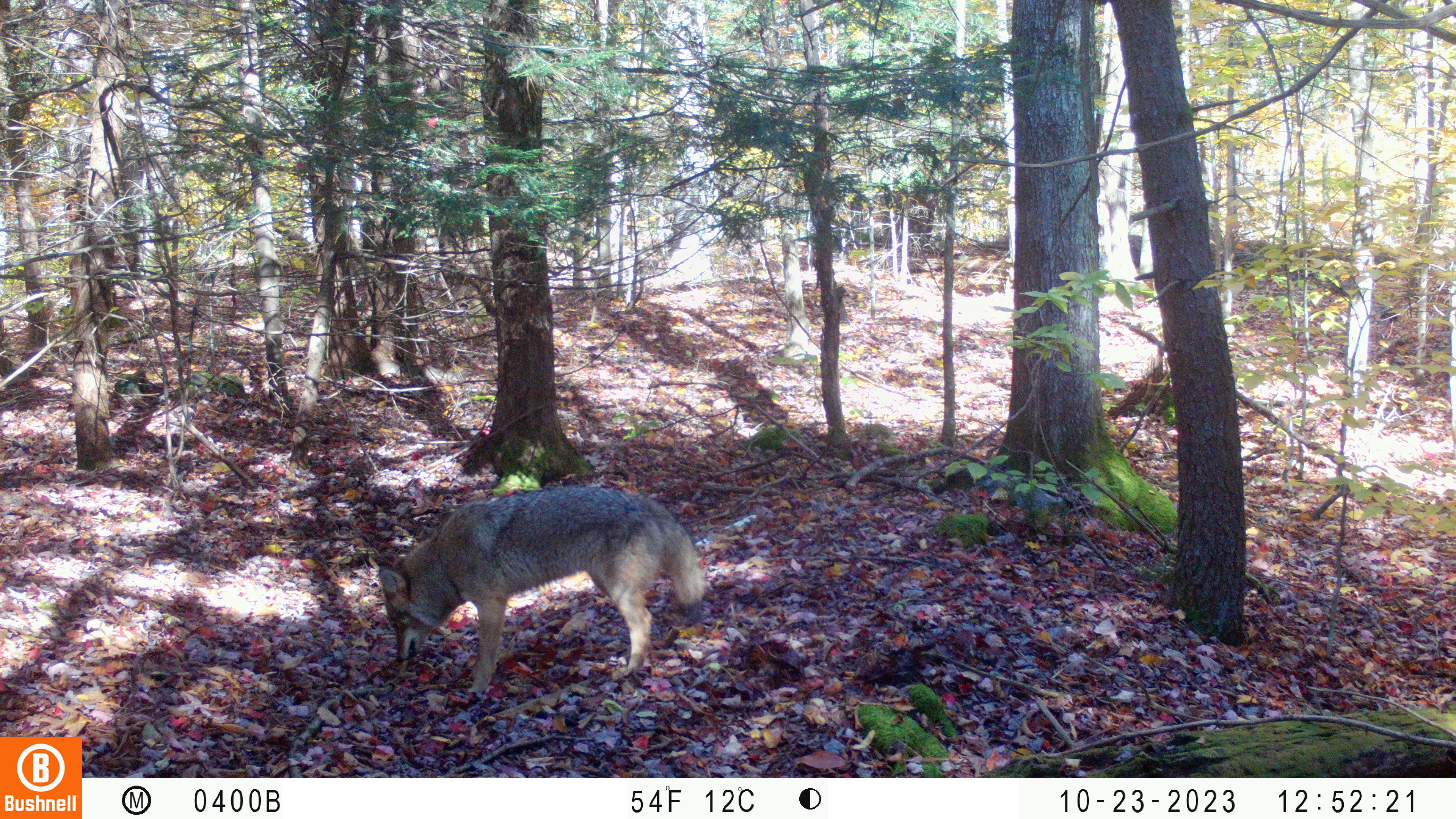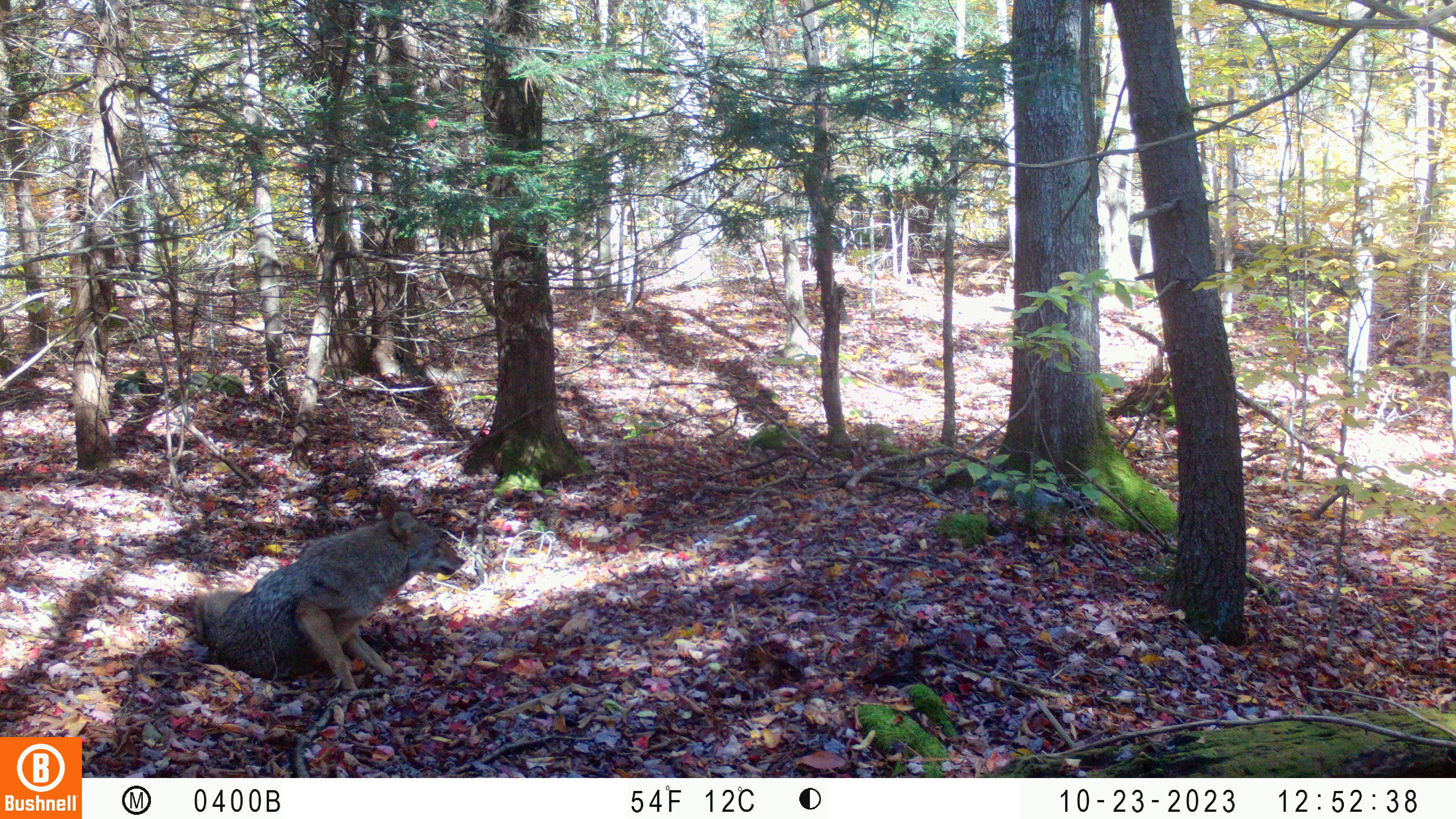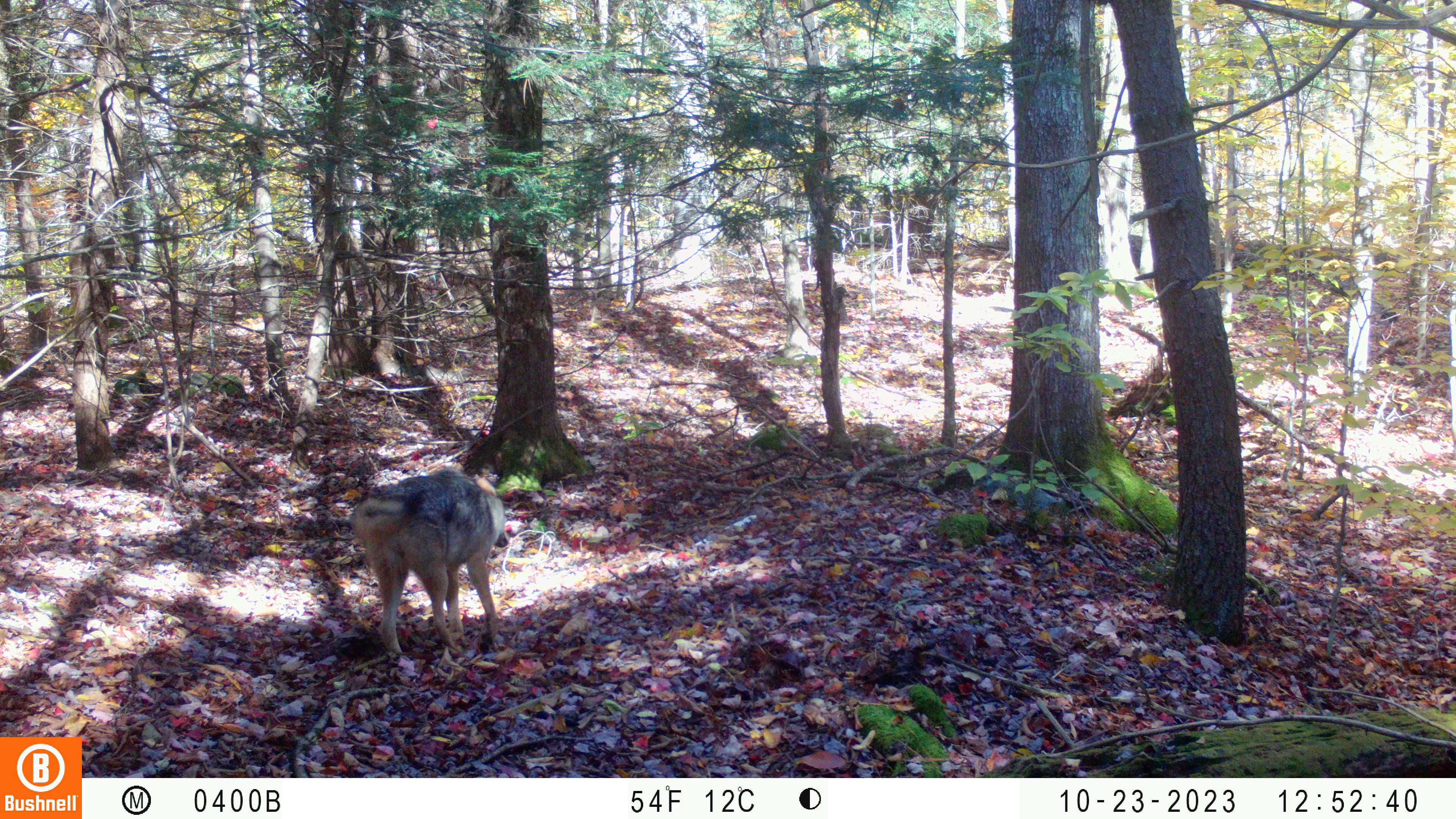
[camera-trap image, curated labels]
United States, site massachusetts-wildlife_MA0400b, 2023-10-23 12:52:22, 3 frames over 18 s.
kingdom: Animalia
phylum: Chordata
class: Mammalia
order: Carnivora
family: Canidae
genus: Canis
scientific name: Canis latrans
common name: coyote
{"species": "coyote (Canis latrans)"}